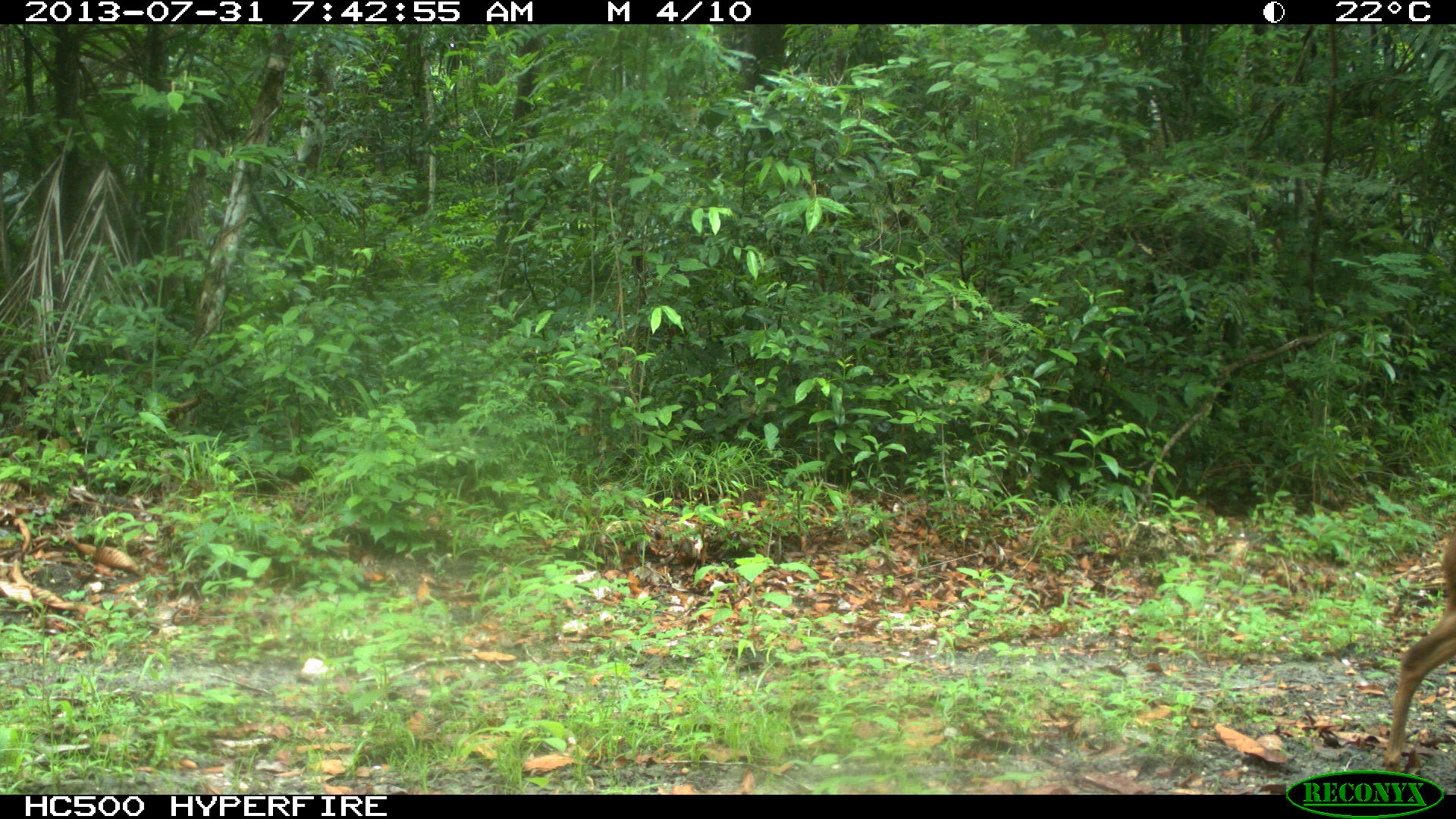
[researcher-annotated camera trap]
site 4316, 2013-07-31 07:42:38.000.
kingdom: Animalia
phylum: Chordata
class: Mammalia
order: Artiodactyla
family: Cervidae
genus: Mazama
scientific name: Mazama temama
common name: central american red brocket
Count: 1.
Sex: female.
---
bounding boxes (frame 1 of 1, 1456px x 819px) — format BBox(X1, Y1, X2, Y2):
mazama temama: BBox(1378, 526, 1456, 772)